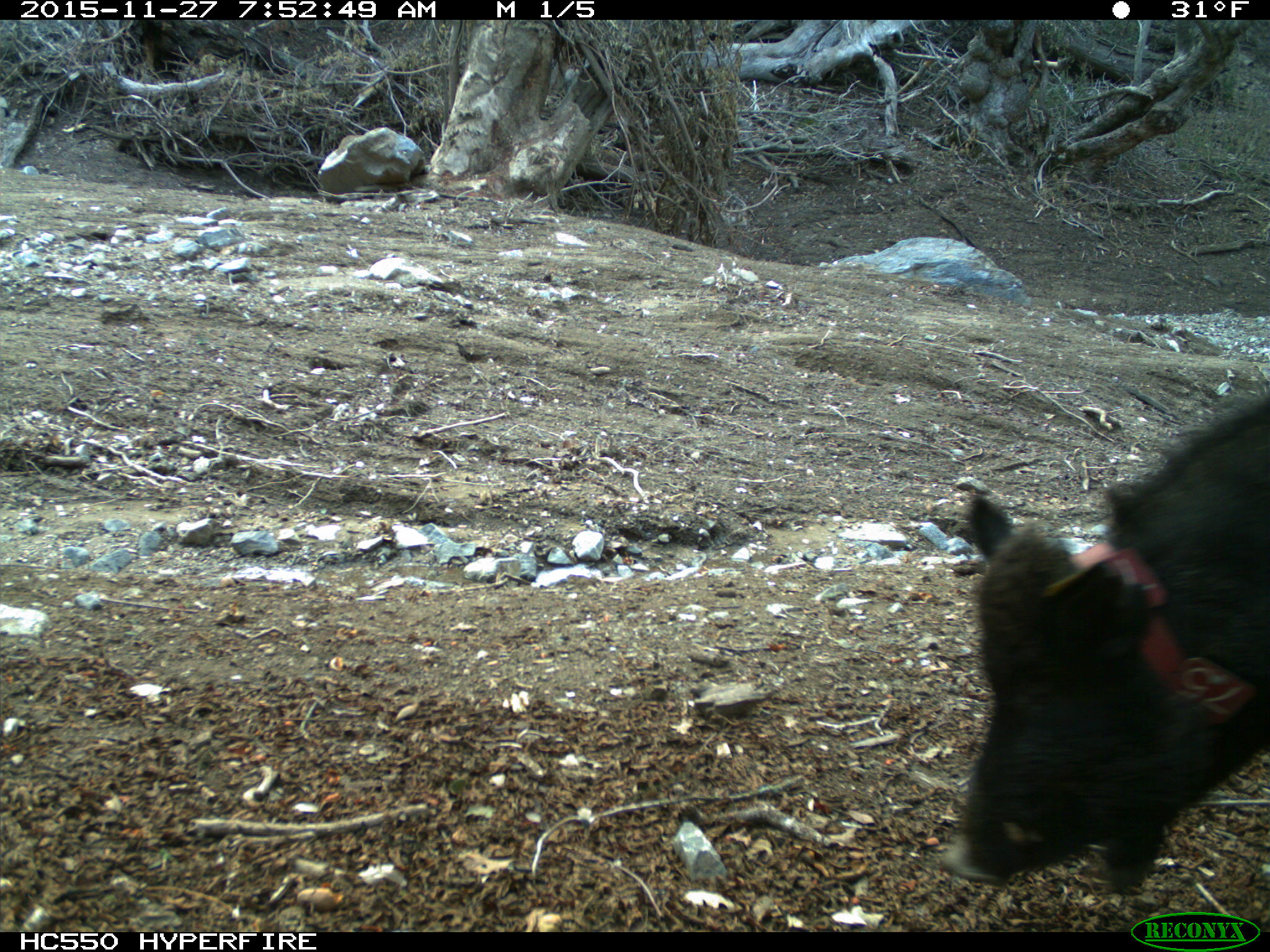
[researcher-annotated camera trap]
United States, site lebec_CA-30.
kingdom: Animalia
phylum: Chordata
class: Mammalia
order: Artiodactyla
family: Suidae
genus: Sus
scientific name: Sus scrofa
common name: wild boar